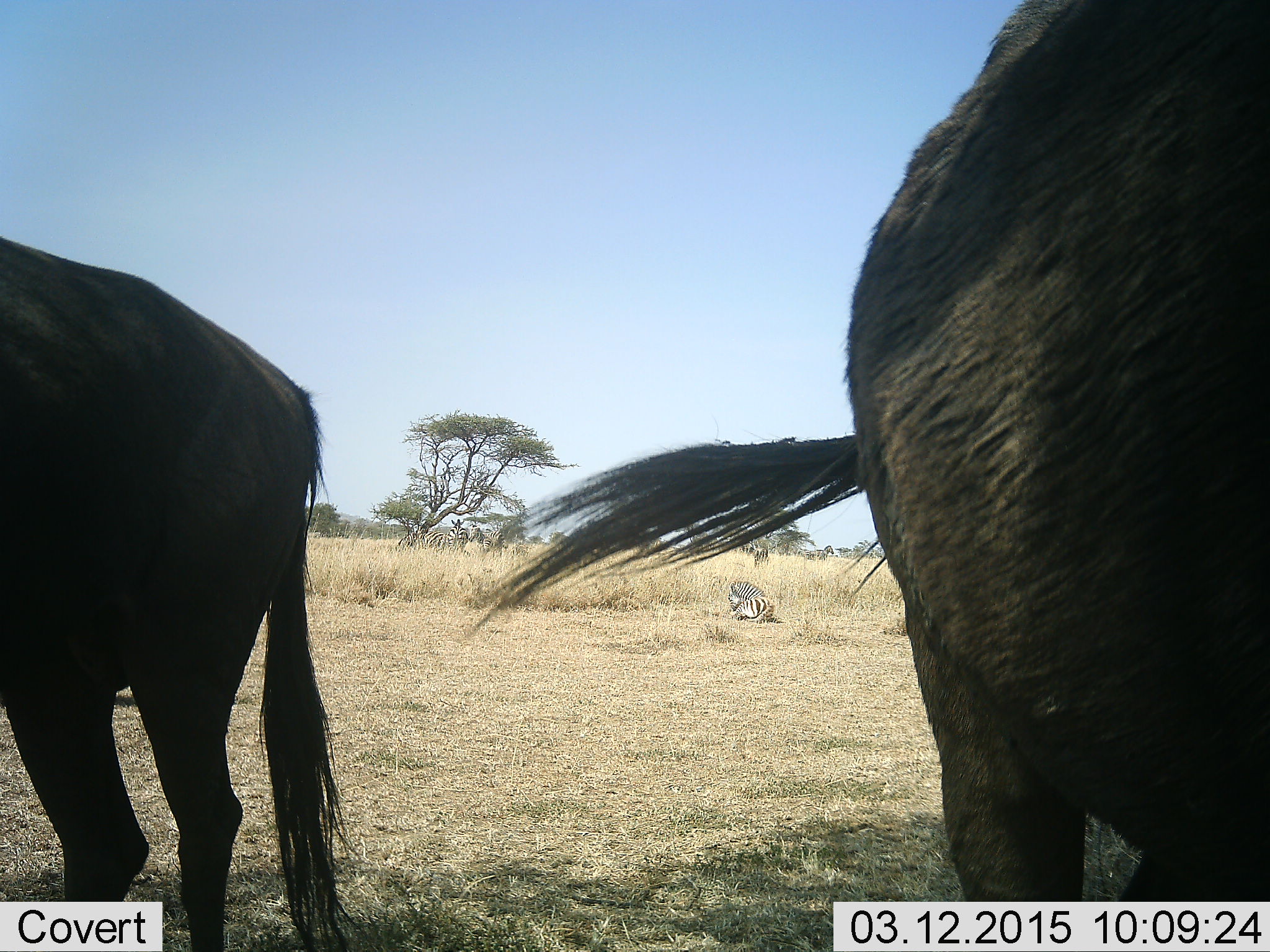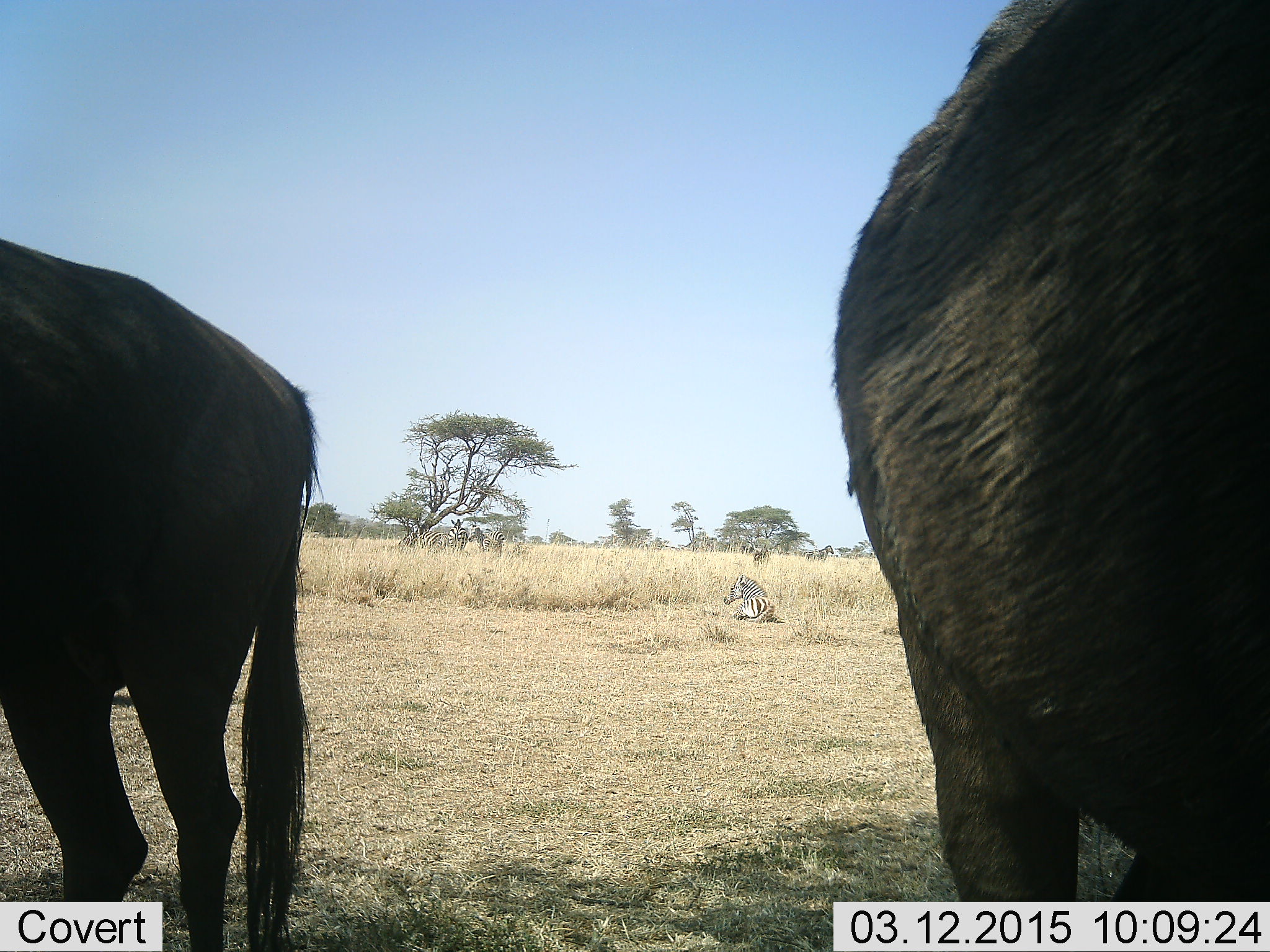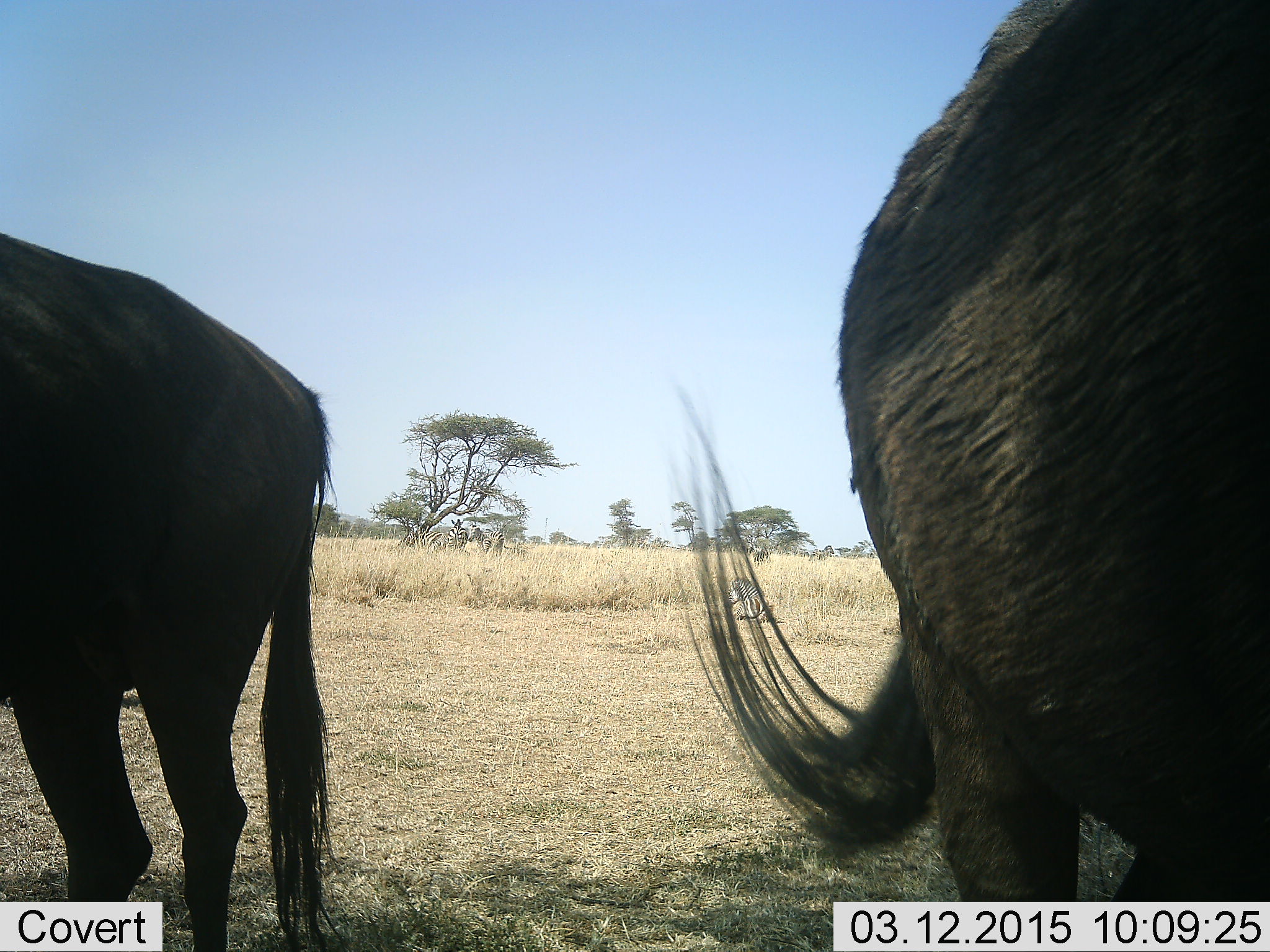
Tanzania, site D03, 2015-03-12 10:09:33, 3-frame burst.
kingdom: Animalia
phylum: Chordata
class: Mammalia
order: Artiodactyla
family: Bovidae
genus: Connochaetes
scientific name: Connochaetes taurinus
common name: blue wildebeest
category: wildebeest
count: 2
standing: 100%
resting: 0%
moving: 0%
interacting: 0%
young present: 0%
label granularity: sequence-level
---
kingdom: Animalia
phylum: Chordata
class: Mammalia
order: Perissodactyla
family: Equidae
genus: Equus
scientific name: Equus quagga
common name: plains zebra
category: zebra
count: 2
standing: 54%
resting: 92%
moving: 0%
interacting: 8%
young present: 8%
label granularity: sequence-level